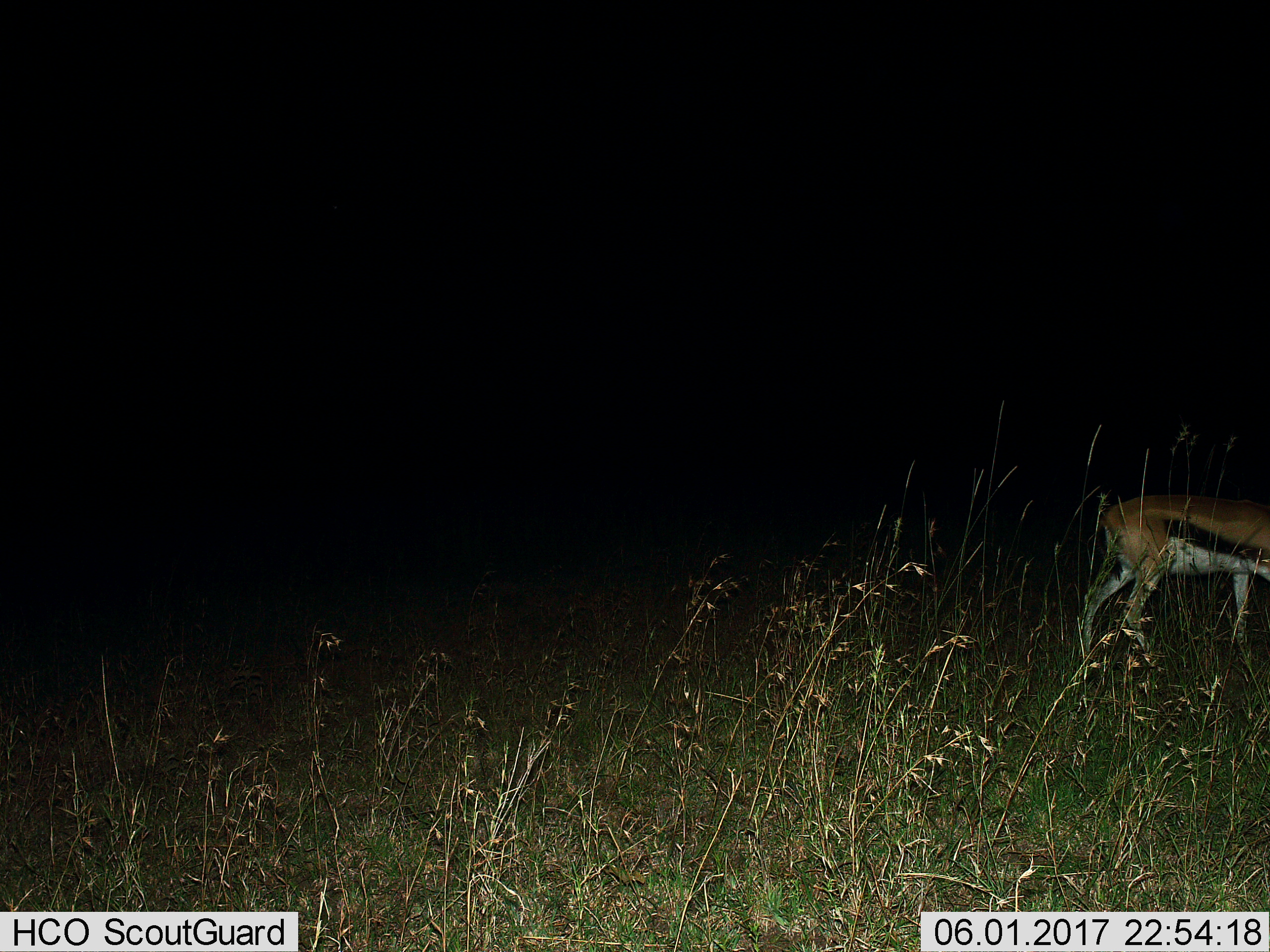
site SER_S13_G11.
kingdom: Animalia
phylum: Chordata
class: Mammalia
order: Artiodactyla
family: Bovidae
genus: Eudorcas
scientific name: Eudorcas thomsonii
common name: thomson's gazelle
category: gazellethomsons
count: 1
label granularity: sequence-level